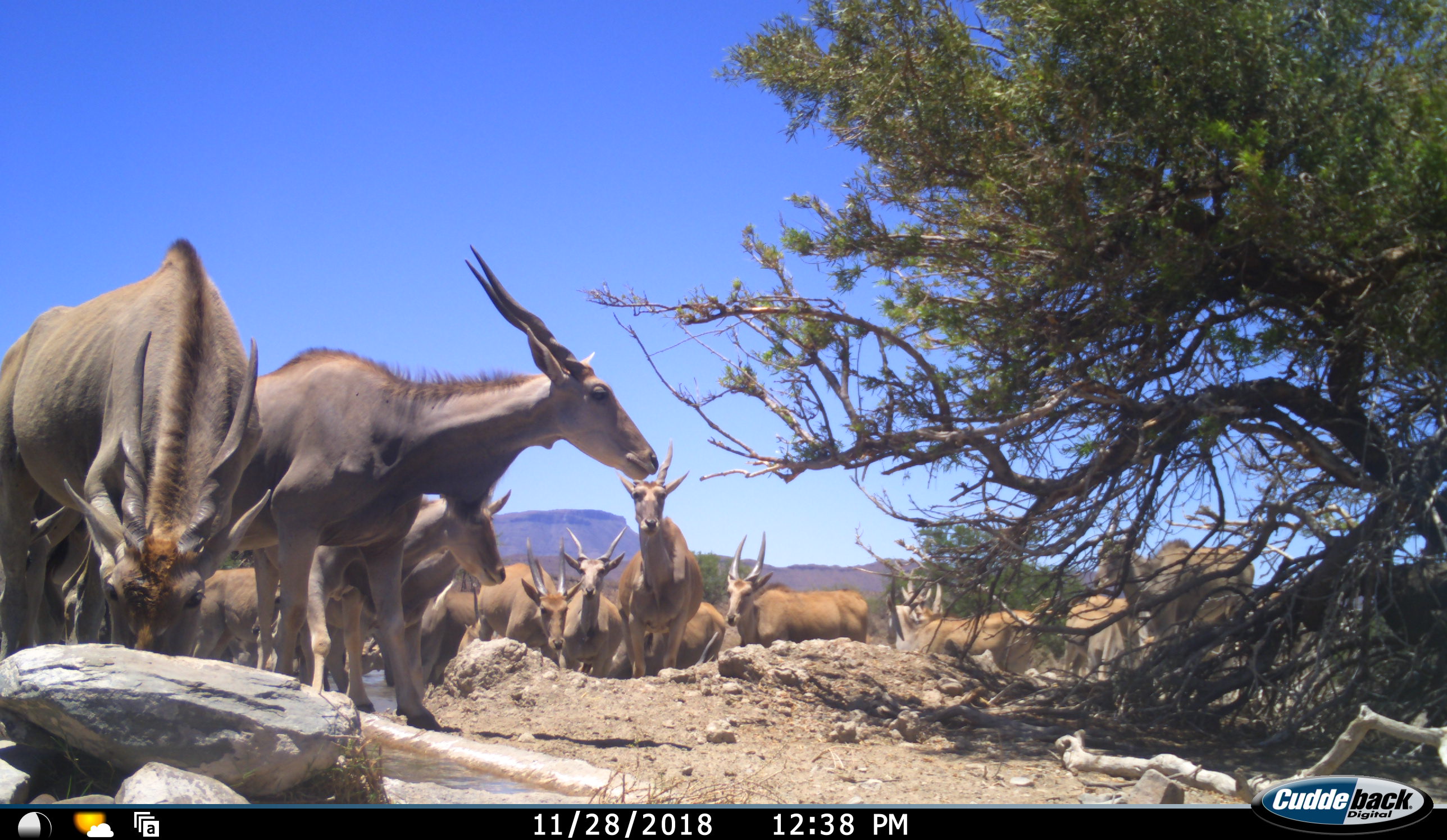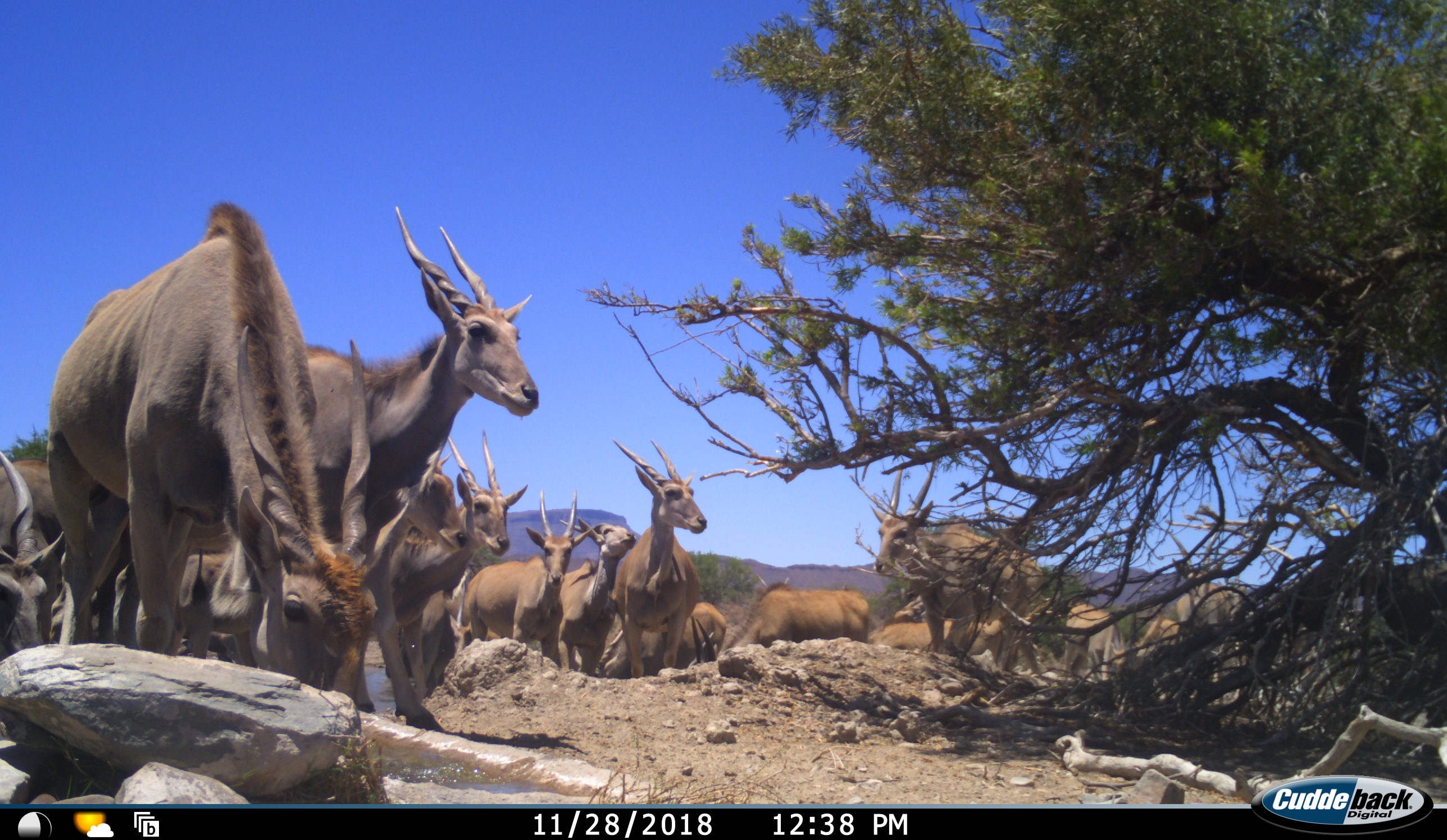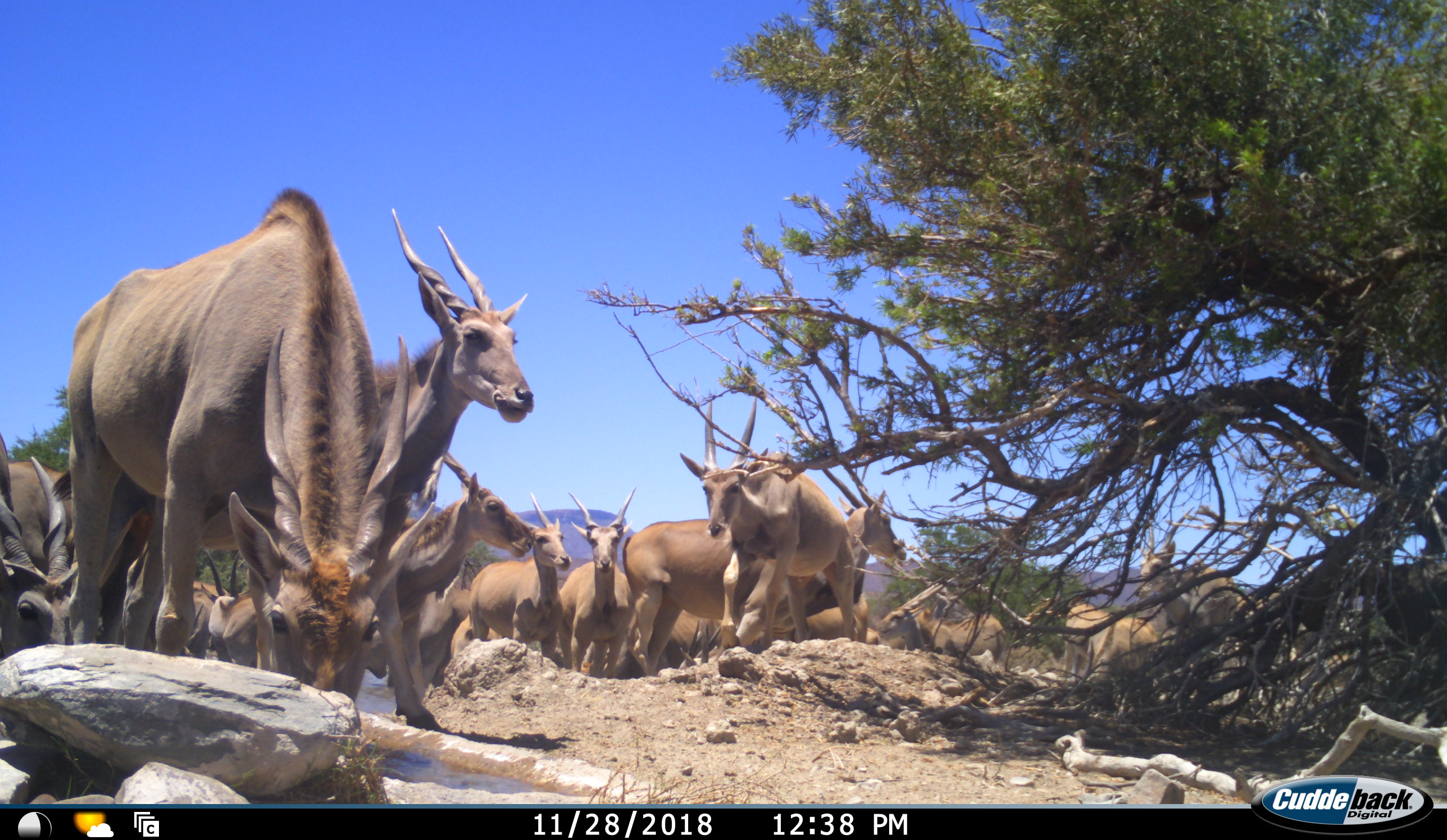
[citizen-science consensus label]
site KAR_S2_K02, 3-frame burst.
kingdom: Animalia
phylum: Chordata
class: Mammalia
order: Artiodactyla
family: Bovidae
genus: Tragelaphus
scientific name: Tragelaphus oryx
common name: eland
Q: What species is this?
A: Eland (Tragelaphus oryx).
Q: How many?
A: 11-50.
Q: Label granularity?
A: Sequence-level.